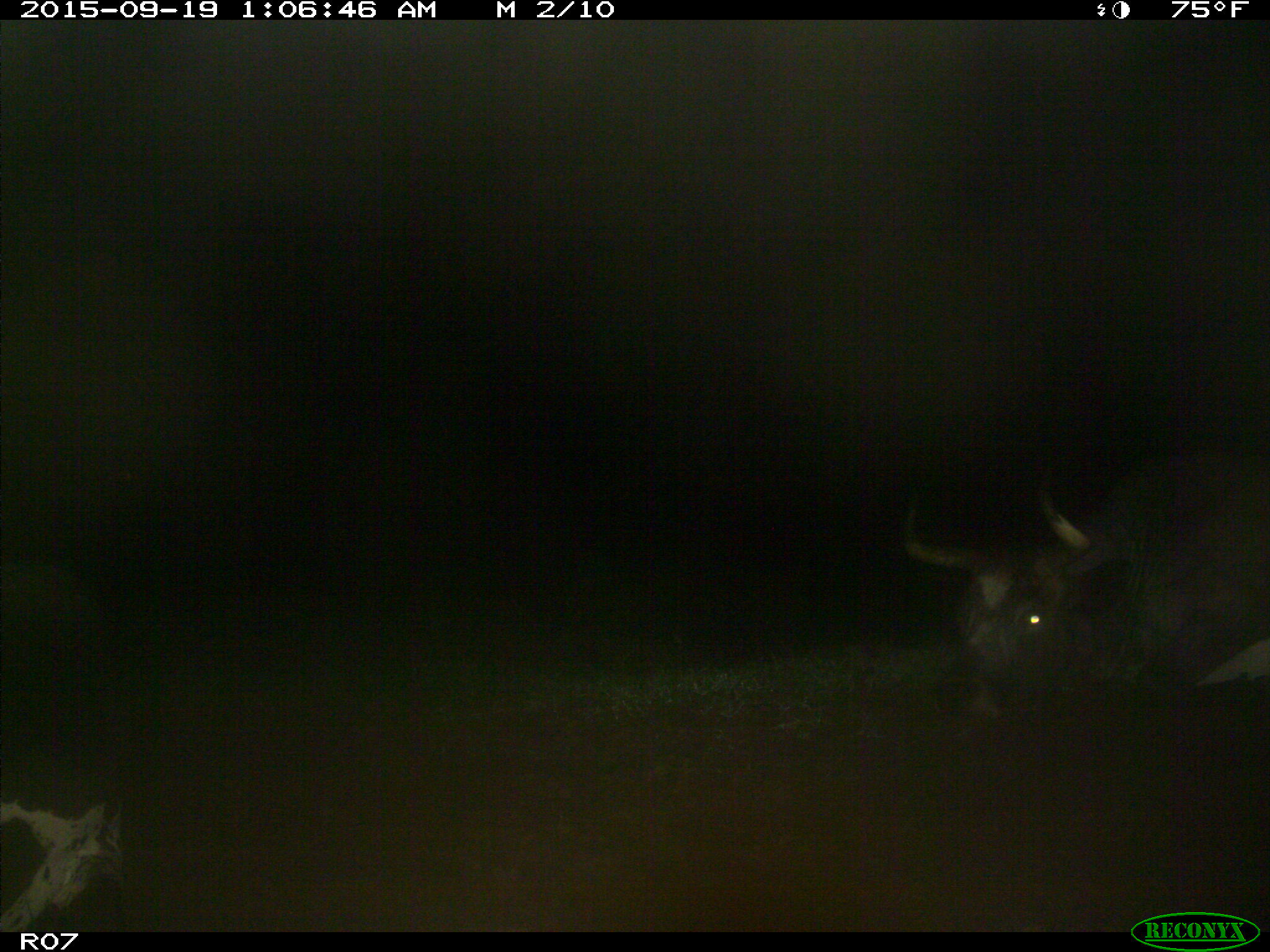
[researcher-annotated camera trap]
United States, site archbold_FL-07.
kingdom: Animalia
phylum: Chordata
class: Mammalia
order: Artiodactyla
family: Bovidae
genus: Bos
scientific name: Bos taurus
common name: domestic cow